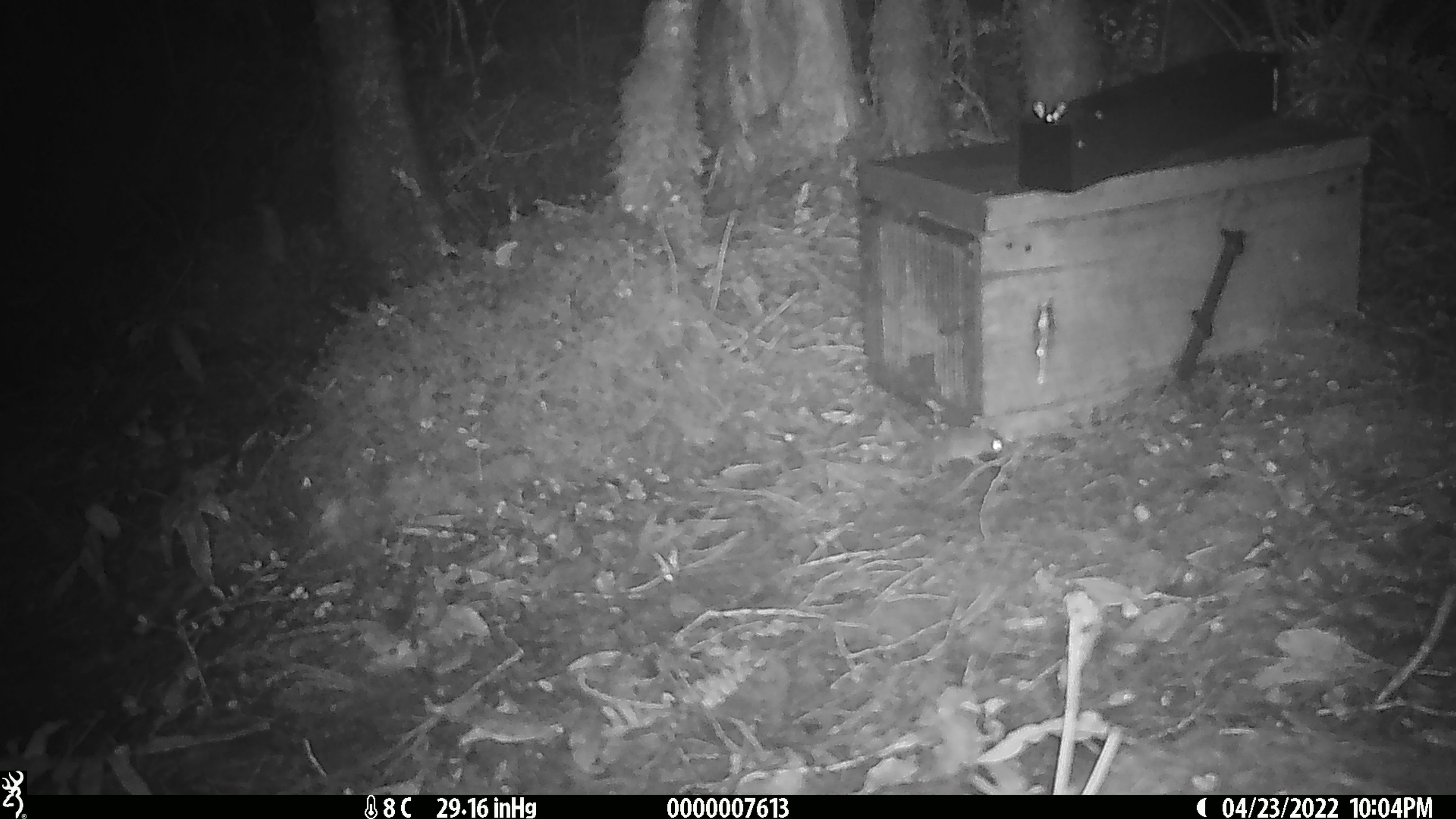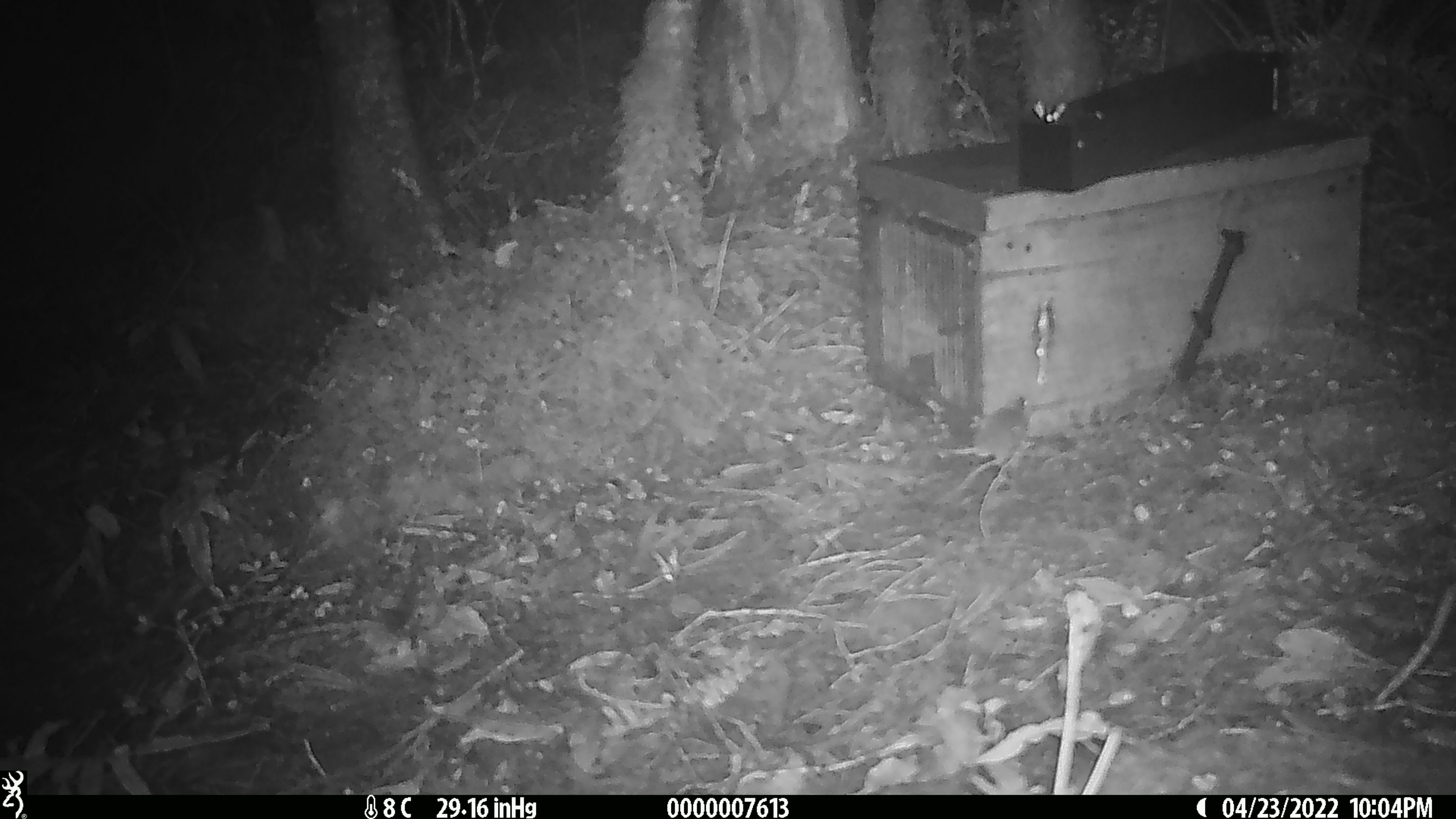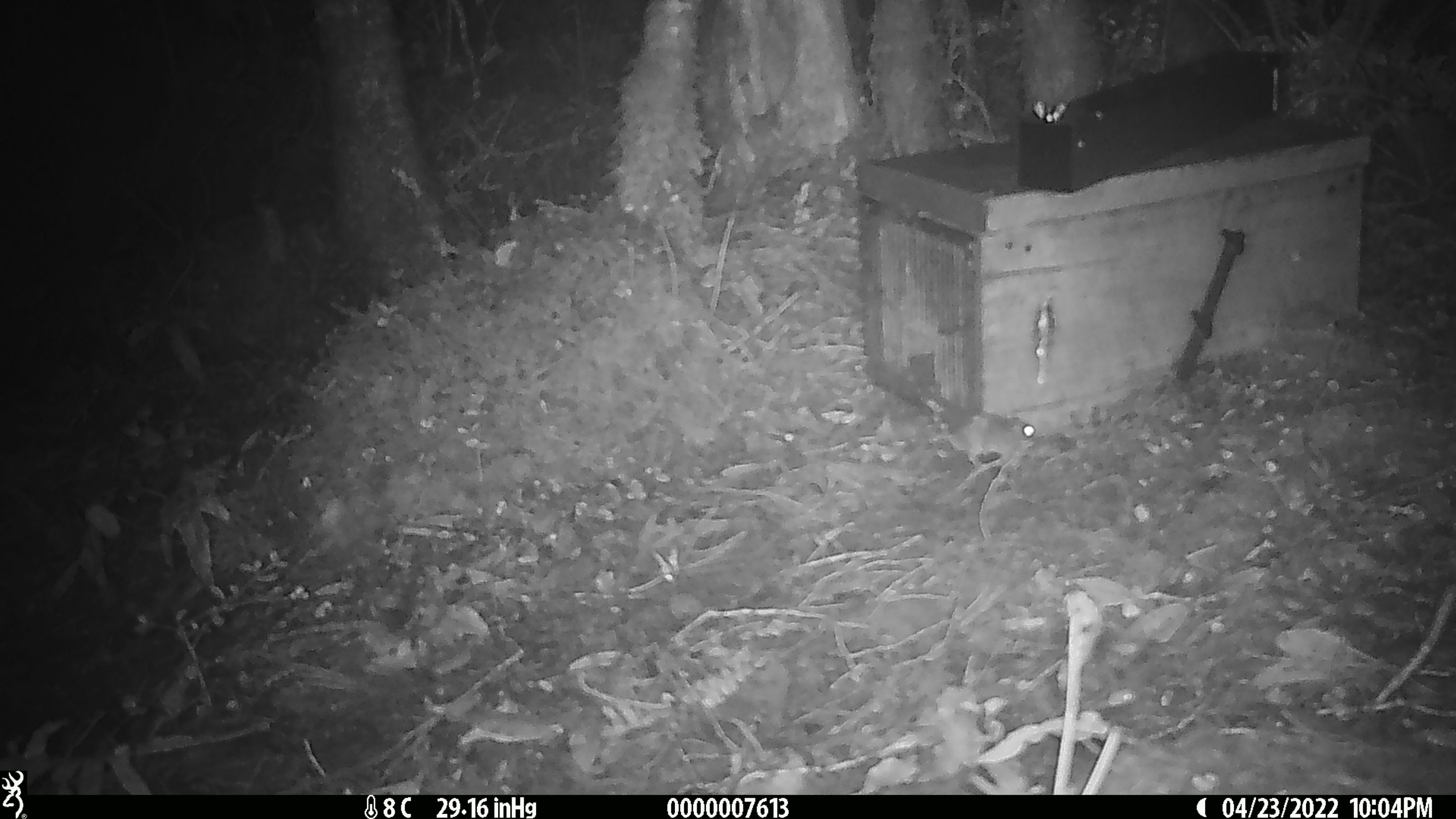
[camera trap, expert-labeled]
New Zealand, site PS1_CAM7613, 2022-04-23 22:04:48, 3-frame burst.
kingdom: Animalia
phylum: Chordata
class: Mammalia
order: Rodentia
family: Muridae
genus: Mus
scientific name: Mus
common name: mouse